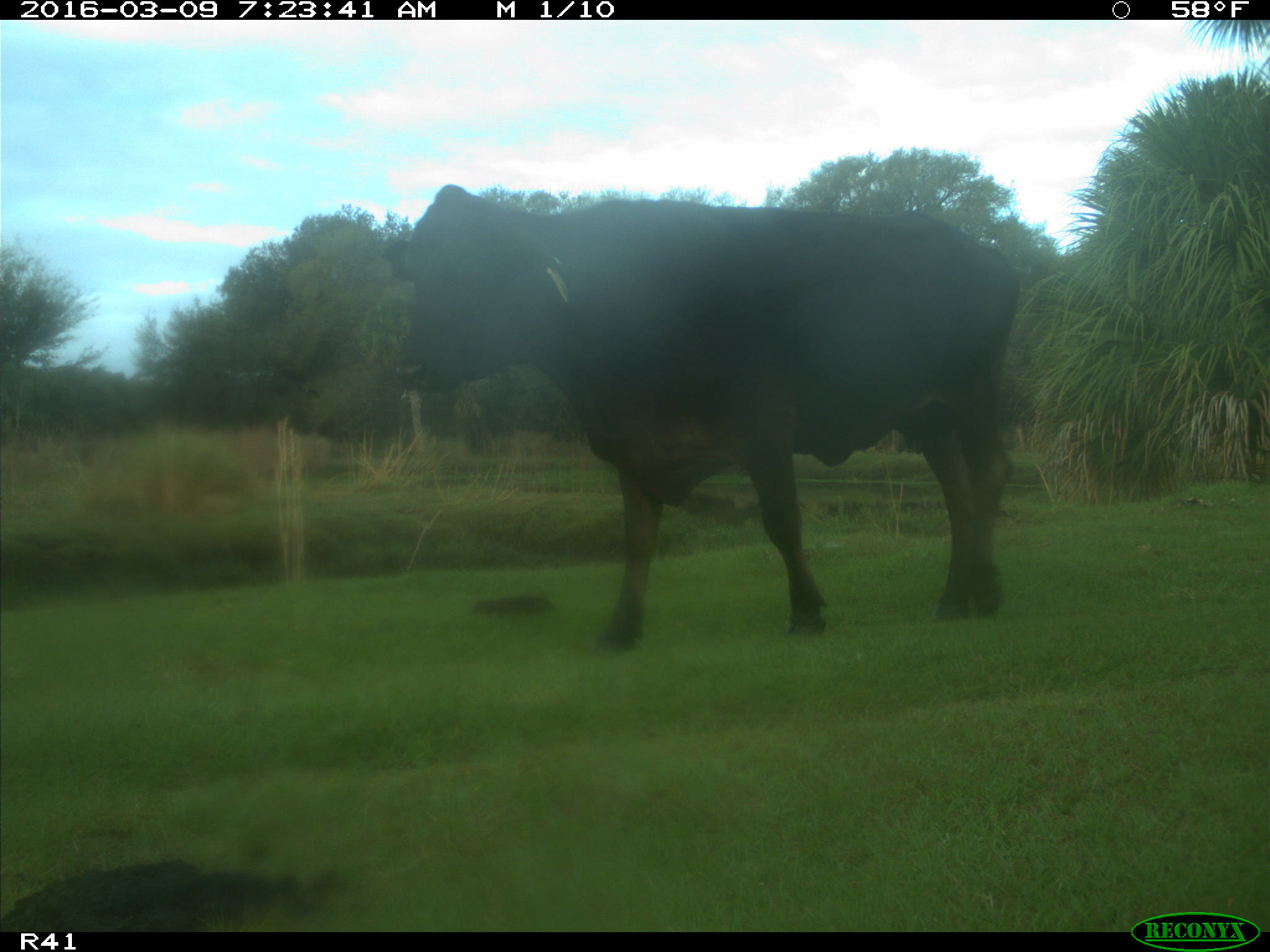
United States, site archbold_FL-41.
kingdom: Animalia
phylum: Chordata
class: Mammalia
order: Artiodactyla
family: Bovidae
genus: Bos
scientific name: Bos taurus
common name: domestic cow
Bos taurus (domestic cow).